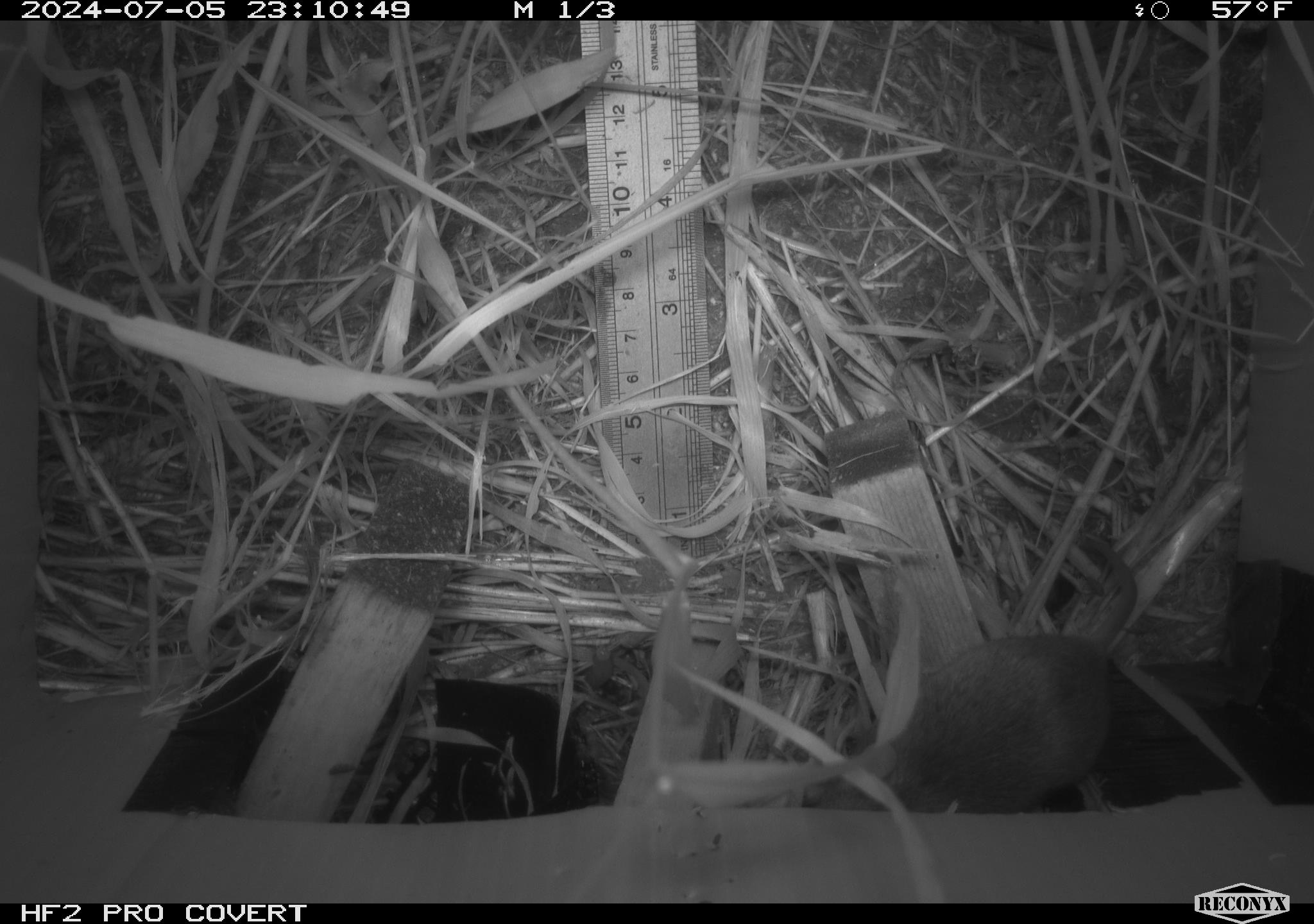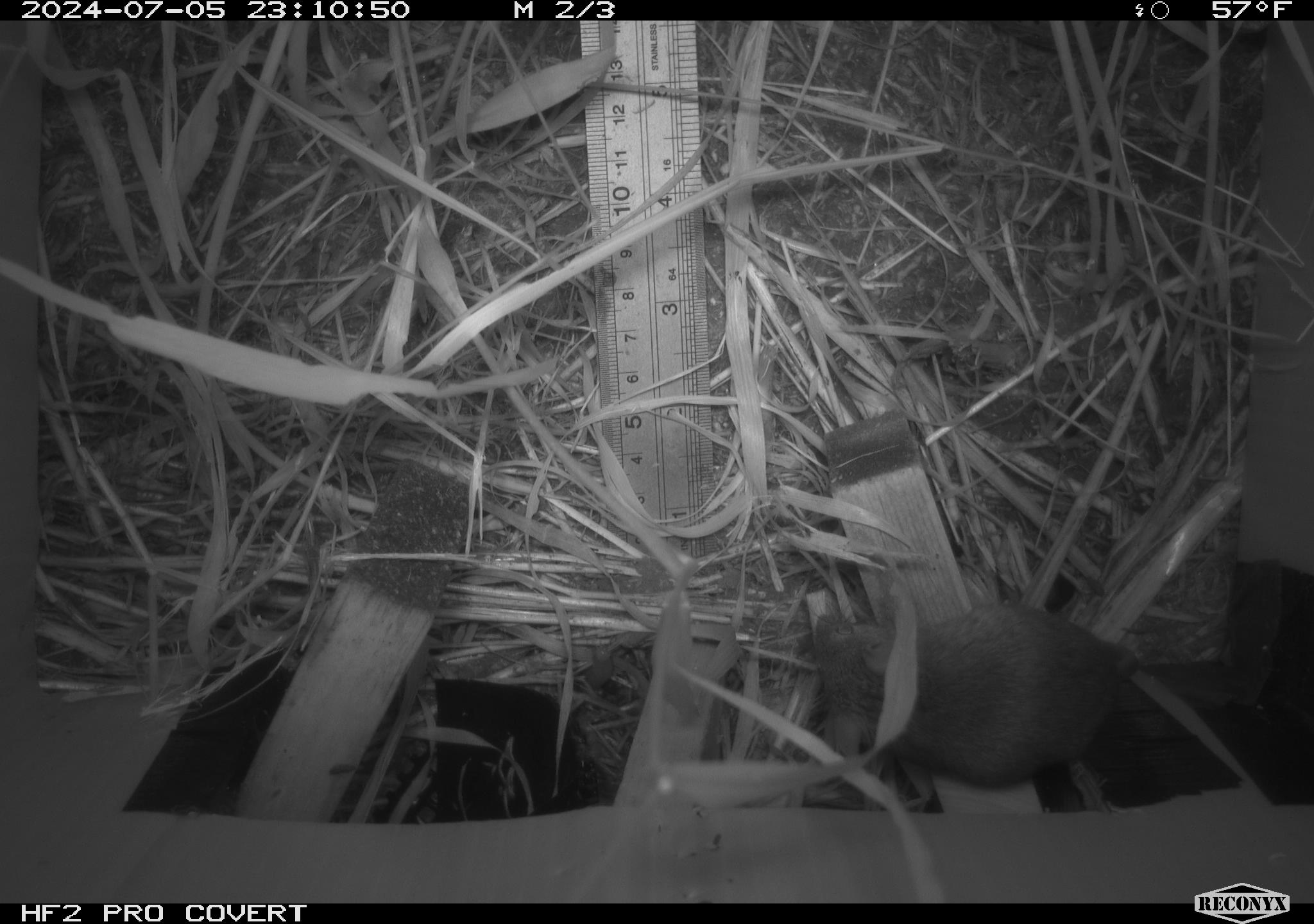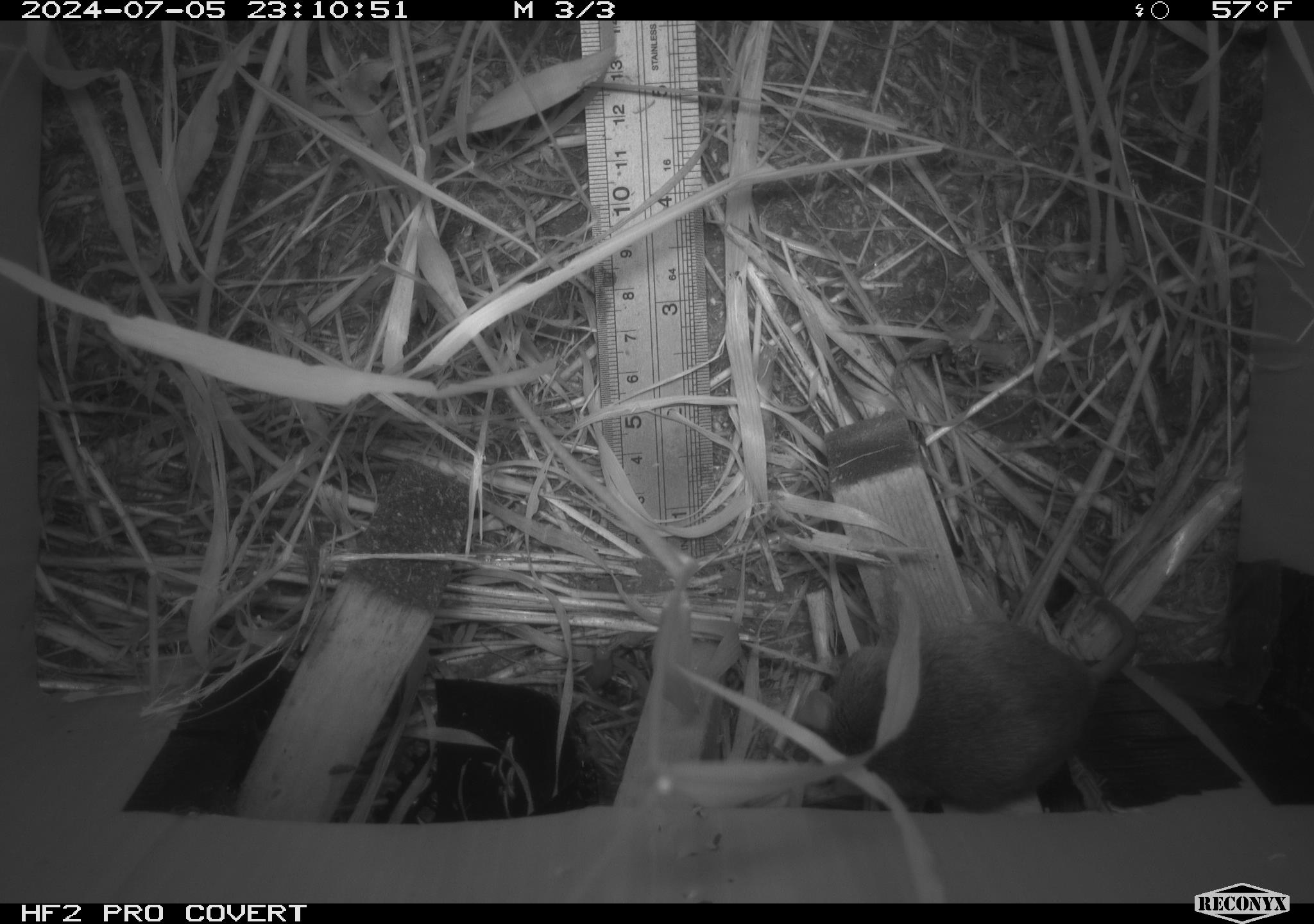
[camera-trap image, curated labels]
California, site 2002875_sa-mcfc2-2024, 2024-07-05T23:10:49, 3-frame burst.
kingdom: Animalia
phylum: Chordata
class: Mammalia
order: Rodentia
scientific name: Rodentia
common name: rodent